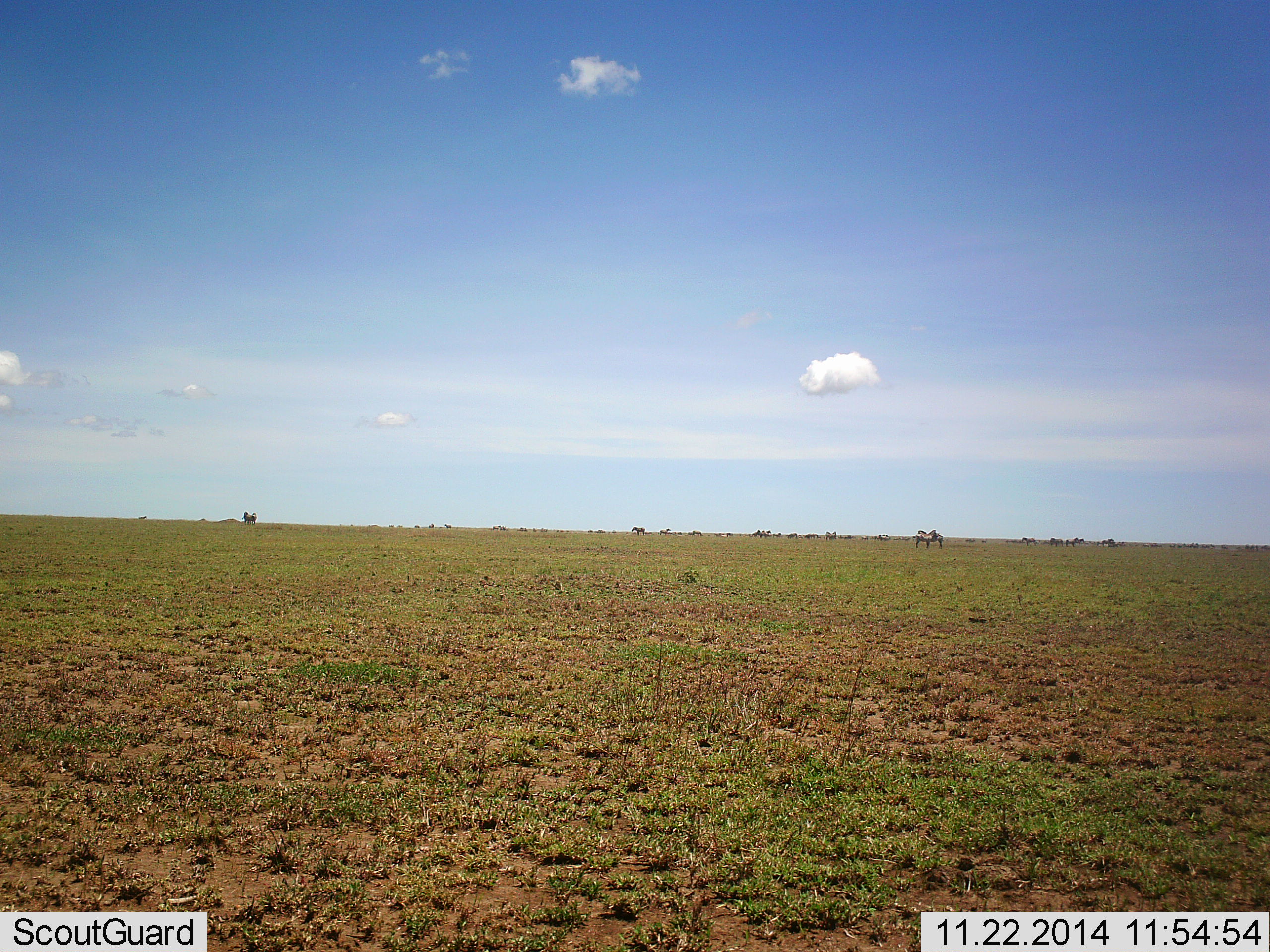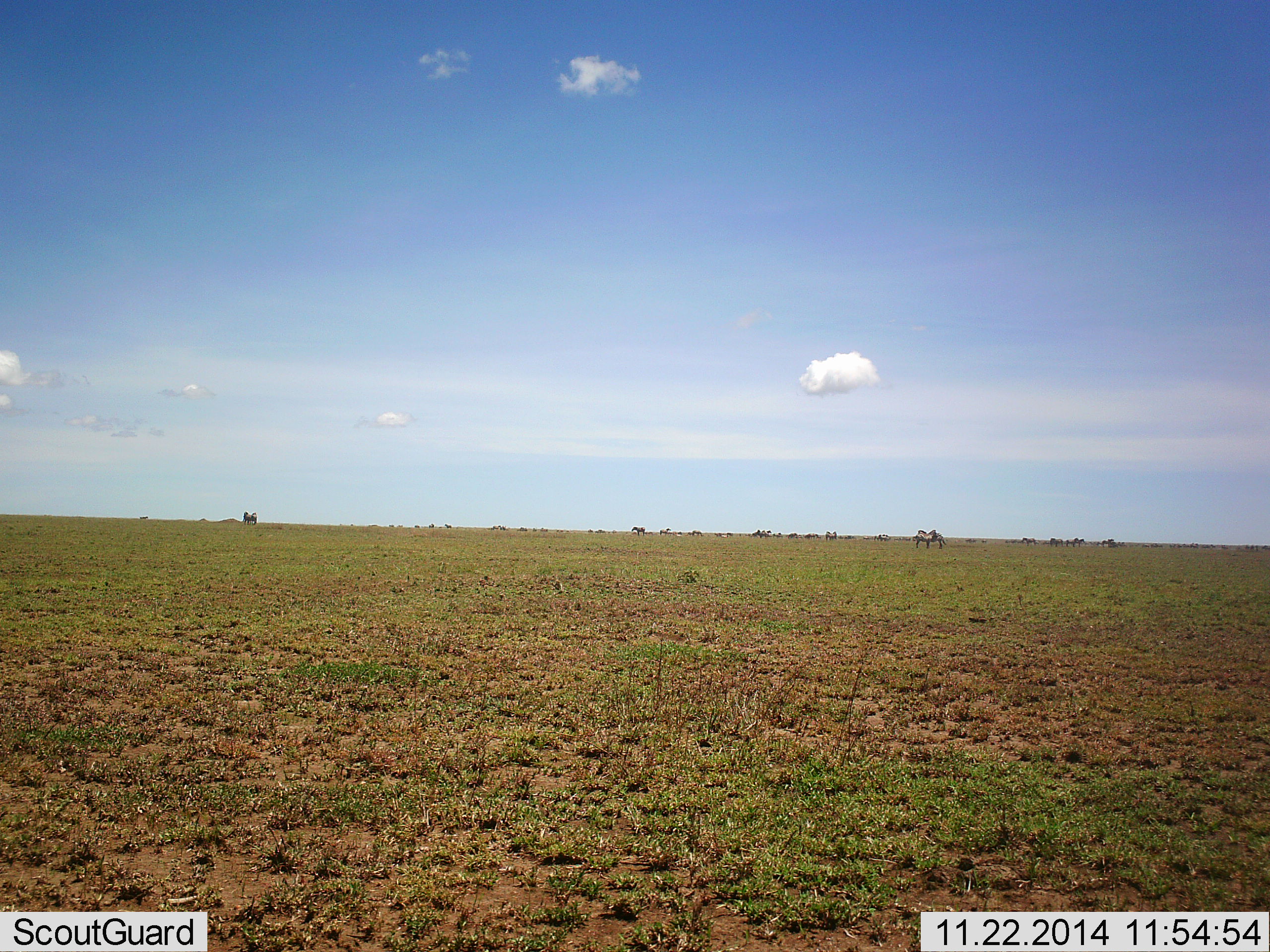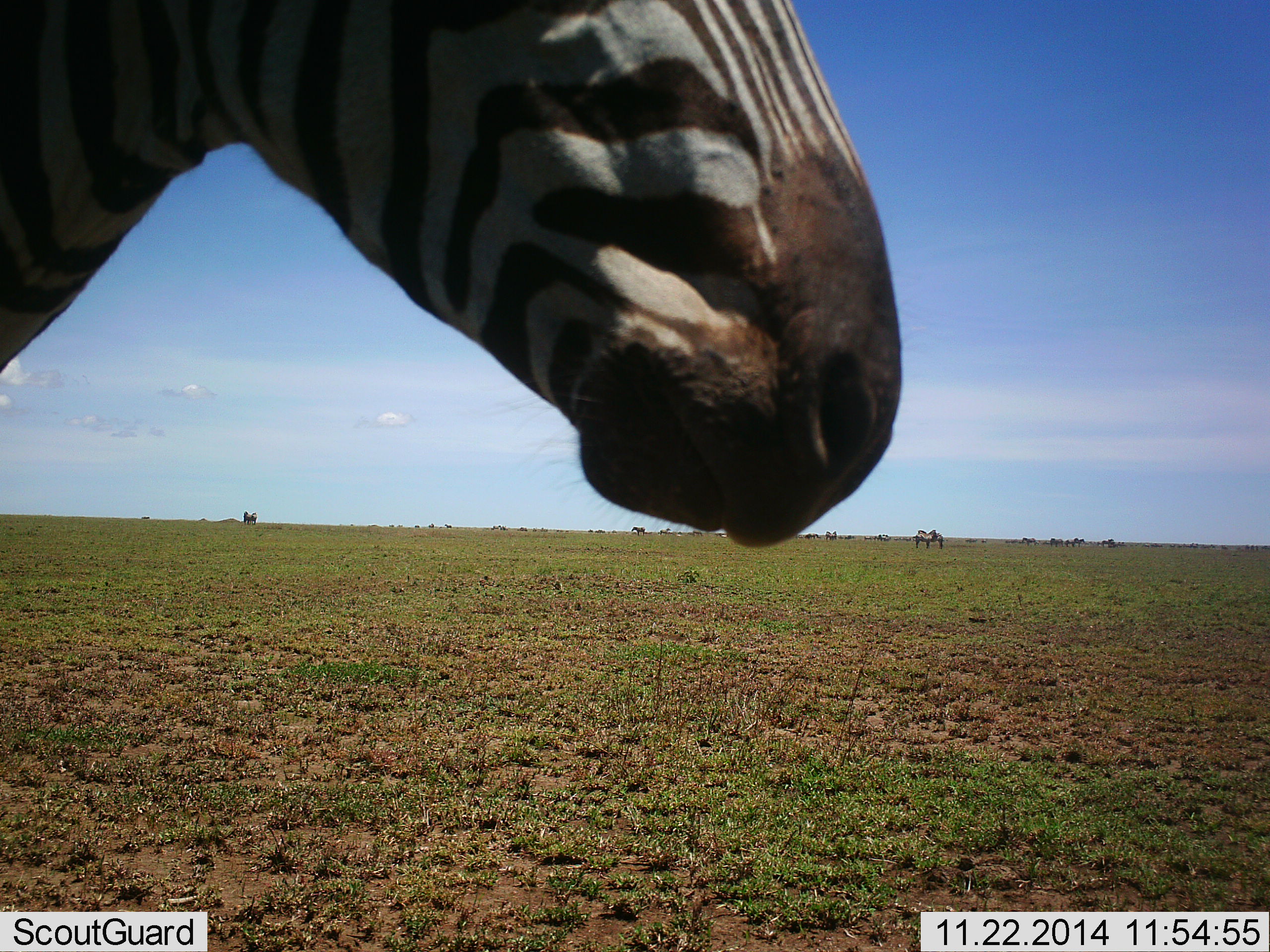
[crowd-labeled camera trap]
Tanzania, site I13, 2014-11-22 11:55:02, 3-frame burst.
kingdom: Animalia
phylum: Chordata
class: Mammalia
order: Perissodactyla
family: Equidae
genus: Equus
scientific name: Equus quagga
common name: plains zebra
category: zebra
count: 1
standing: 20%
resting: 0%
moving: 60%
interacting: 10%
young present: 0%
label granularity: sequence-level